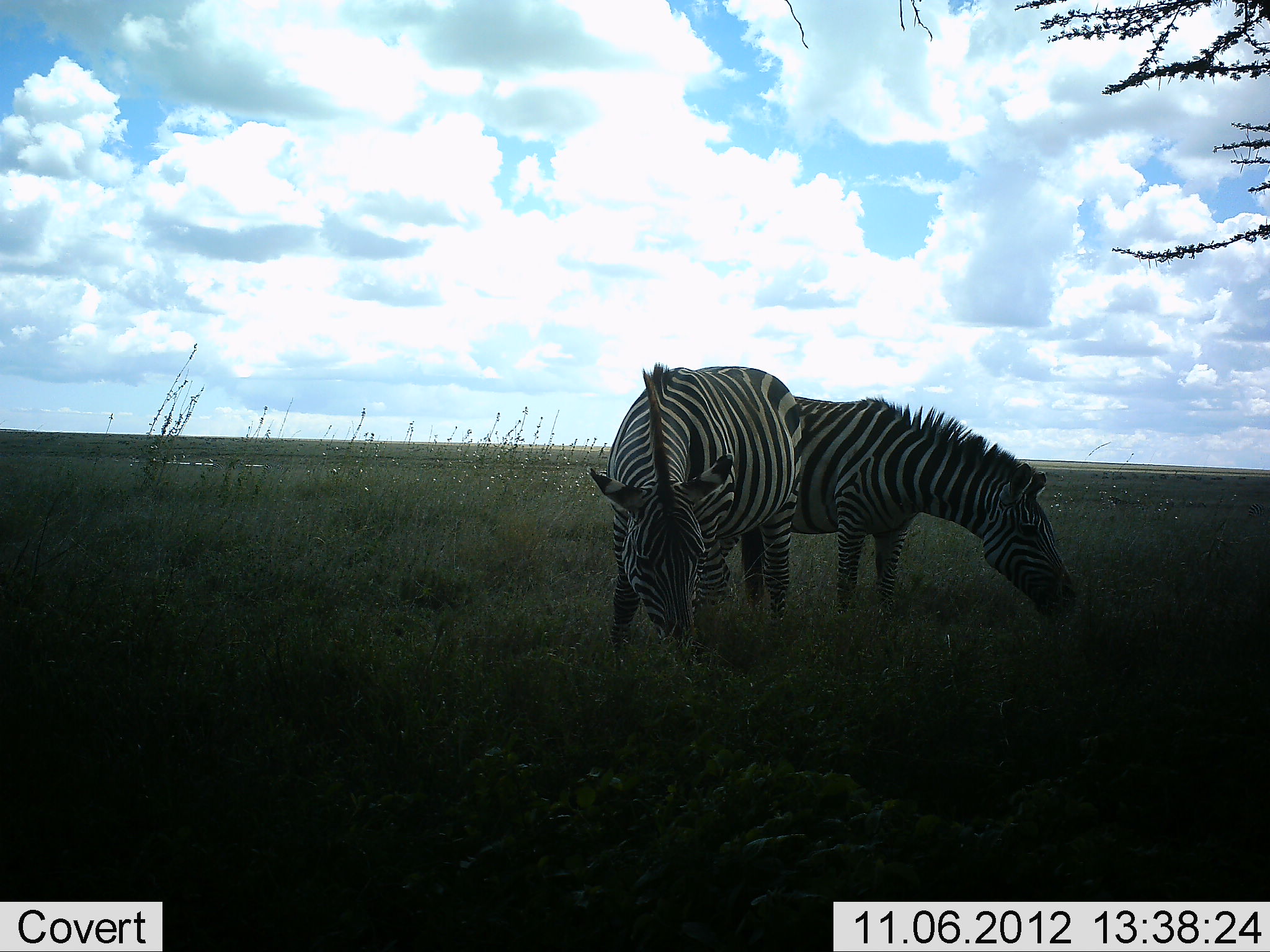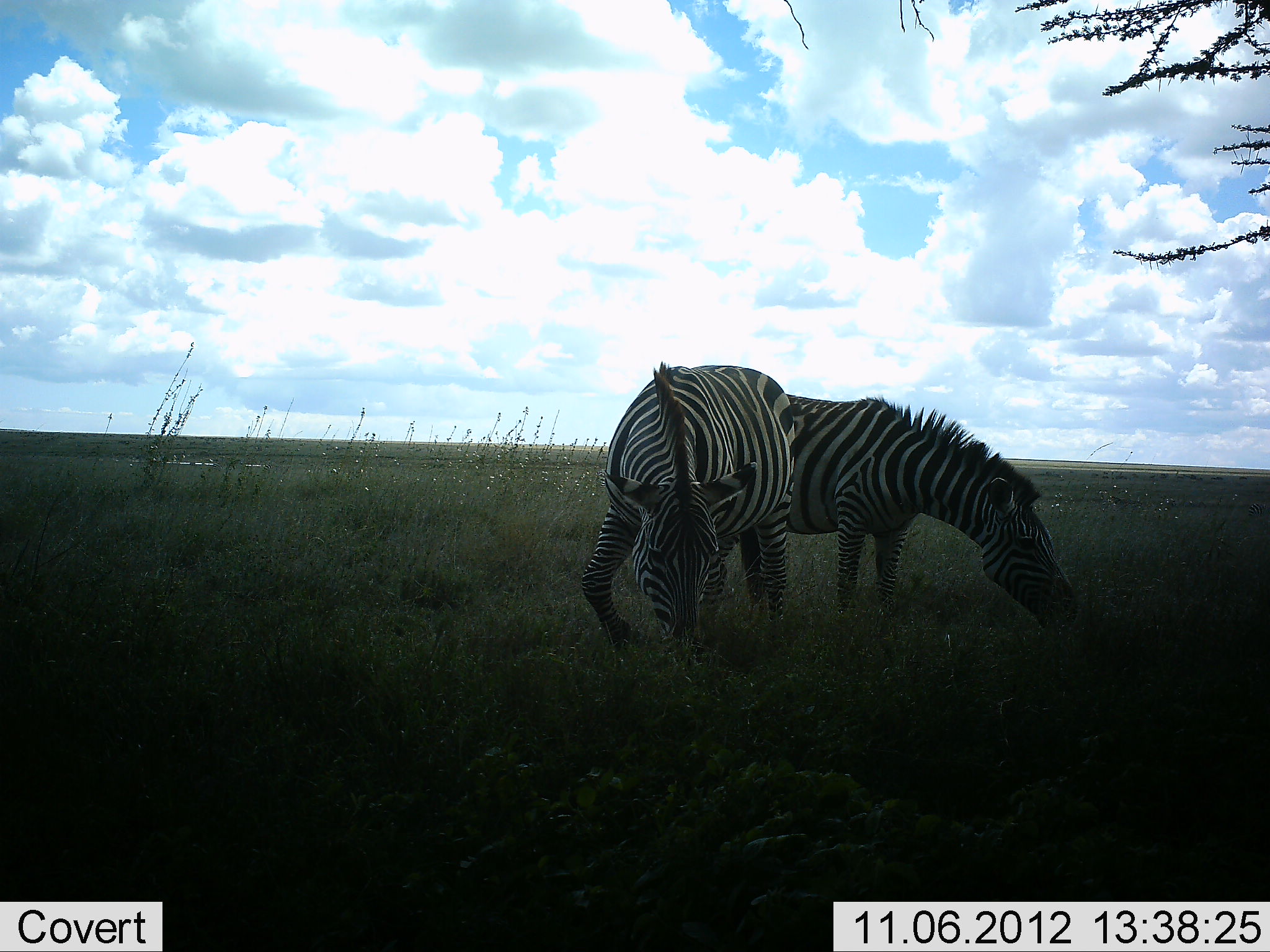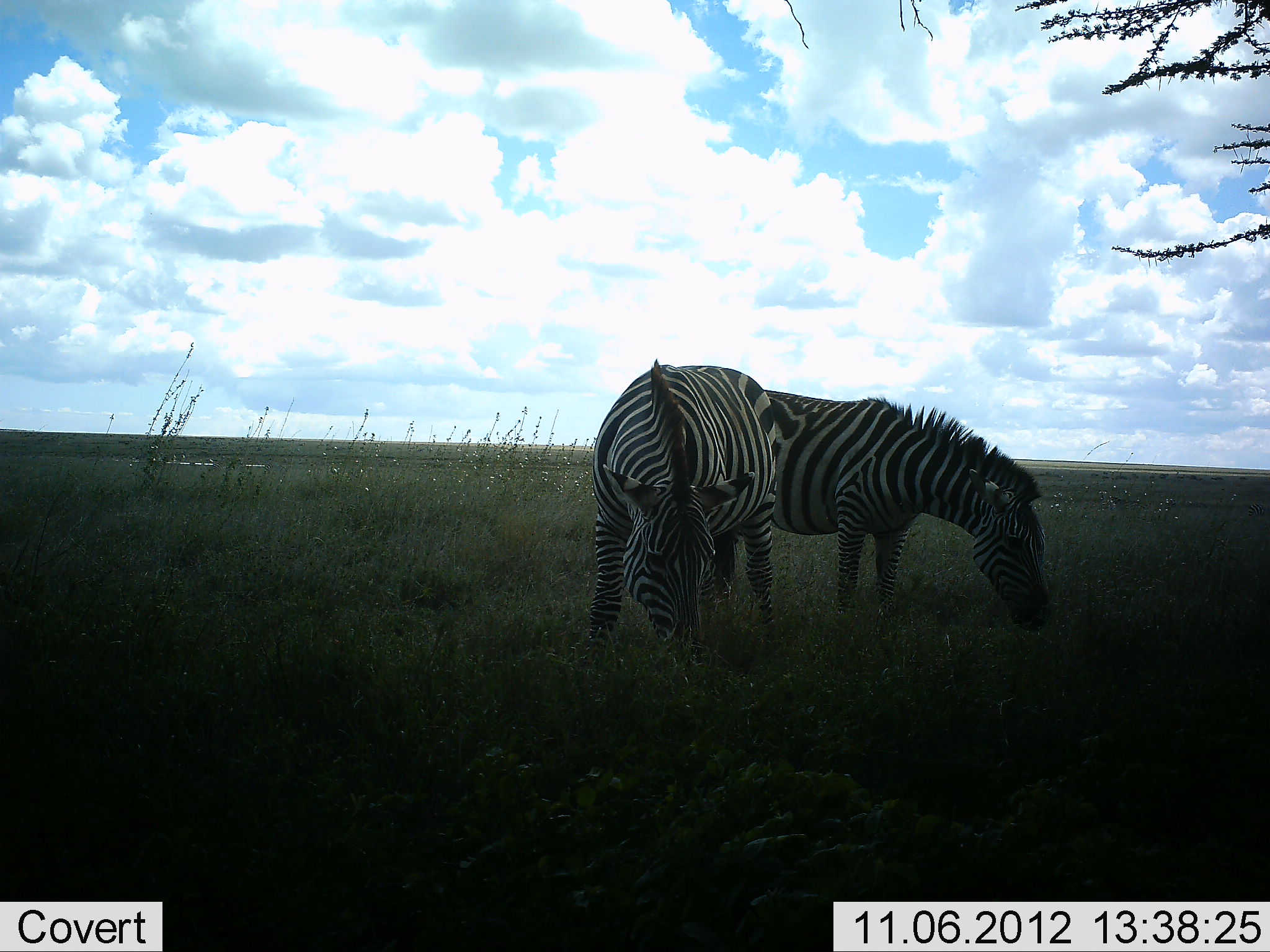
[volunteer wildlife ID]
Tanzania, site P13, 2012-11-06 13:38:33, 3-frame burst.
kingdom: Animalia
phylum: Chordata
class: Mammalia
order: Perissodactyla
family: Equidae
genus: Equus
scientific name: Equus quagga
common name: plains zebra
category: zebra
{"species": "zebra (plains zebra) (Equus quagga)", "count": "2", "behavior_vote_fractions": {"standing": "20%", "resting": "0%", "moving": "0%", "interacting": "0%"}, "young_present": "0%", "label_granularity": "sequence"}